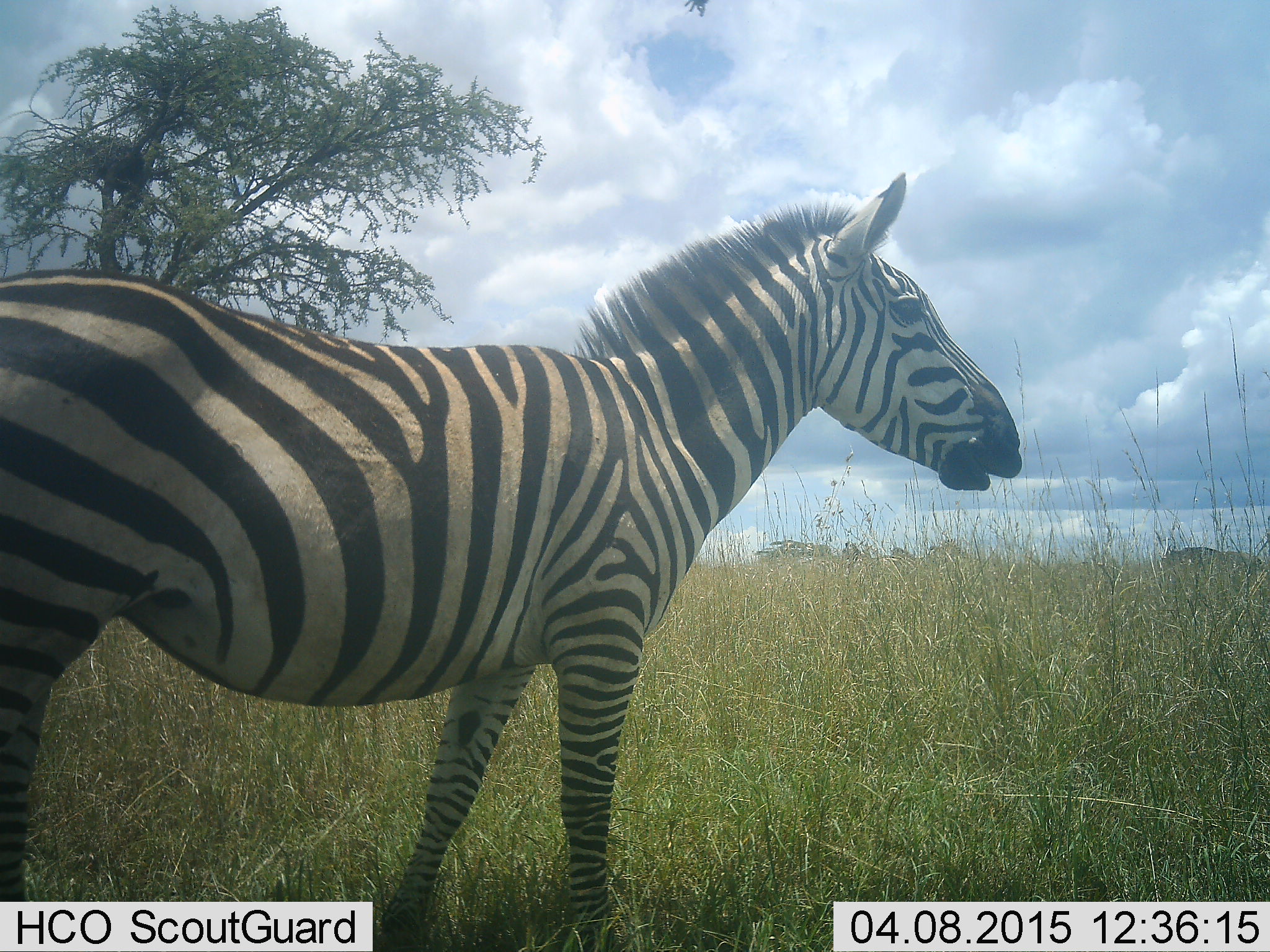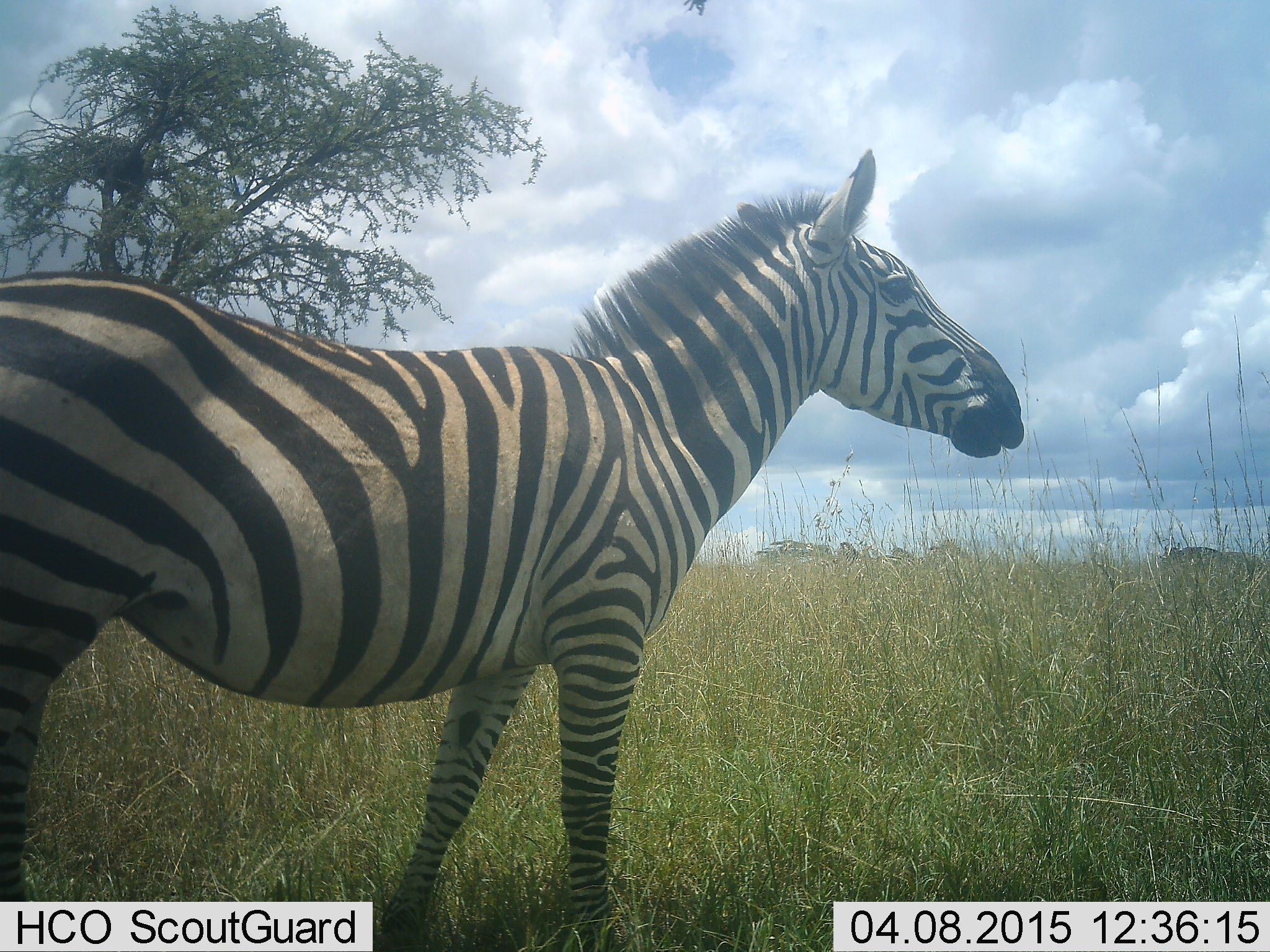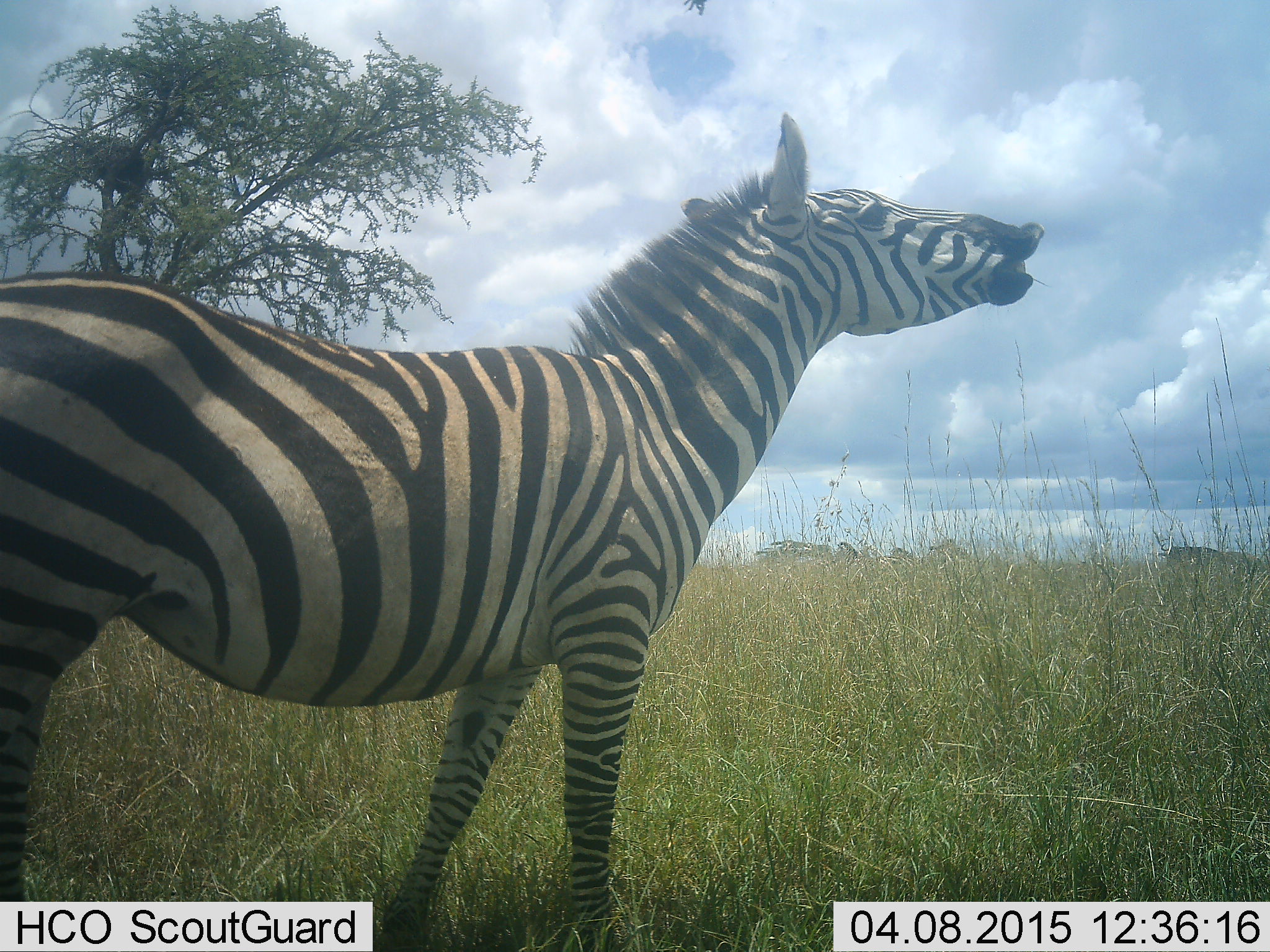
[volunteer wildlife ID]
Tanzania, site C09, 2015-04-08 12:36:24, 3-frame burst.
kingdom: Animalia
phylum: Chordata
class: Mammalia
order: Perissodactyla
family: Equidae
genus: Equus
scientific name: Equus quagga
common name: plains zebra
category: zebra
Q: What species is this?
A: Zebra (plains zebra) (Equus quagga).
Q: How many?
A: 1.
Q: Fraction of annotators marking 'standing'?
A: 100%.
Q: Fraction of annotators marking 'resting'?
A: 0%.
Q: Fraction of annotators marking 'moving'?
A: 8%.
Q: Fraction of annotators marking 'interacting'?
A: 8%.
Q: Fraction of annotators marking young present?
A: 0%.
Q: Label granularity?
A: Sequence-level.